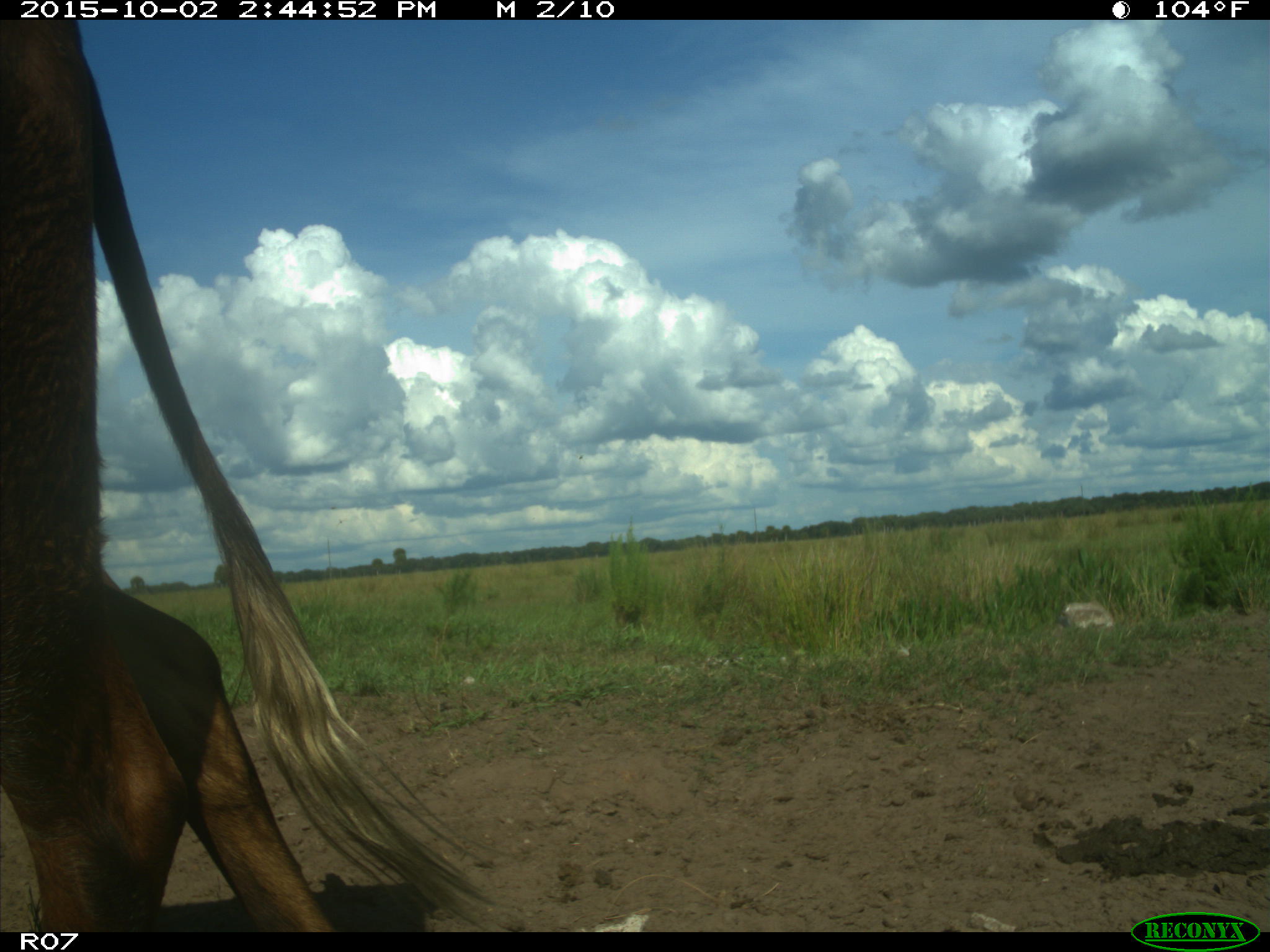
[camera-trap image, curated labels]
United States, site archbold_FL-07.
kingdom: Animalia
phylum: Chordata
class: Mammalia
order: Artiodactyla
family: Bovidae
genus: Bos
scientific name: Bos taurus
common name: domestic cow